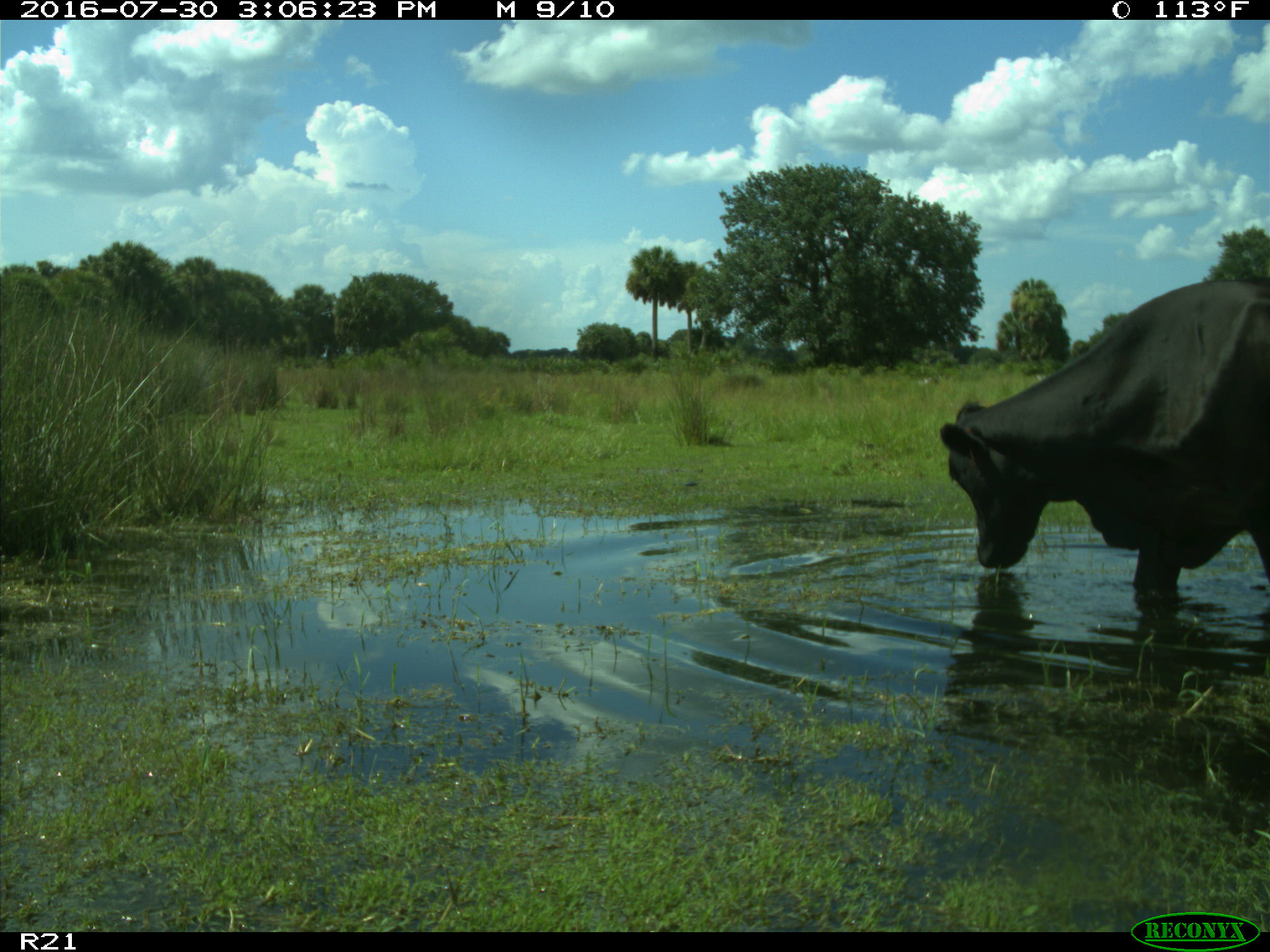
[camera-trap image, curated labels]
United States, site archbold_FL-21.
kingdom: Animalia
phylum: Chordata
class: Mammalia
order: Artiodactyla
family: Bovidae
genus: Bos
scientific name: Bos taurus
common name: domestic cow